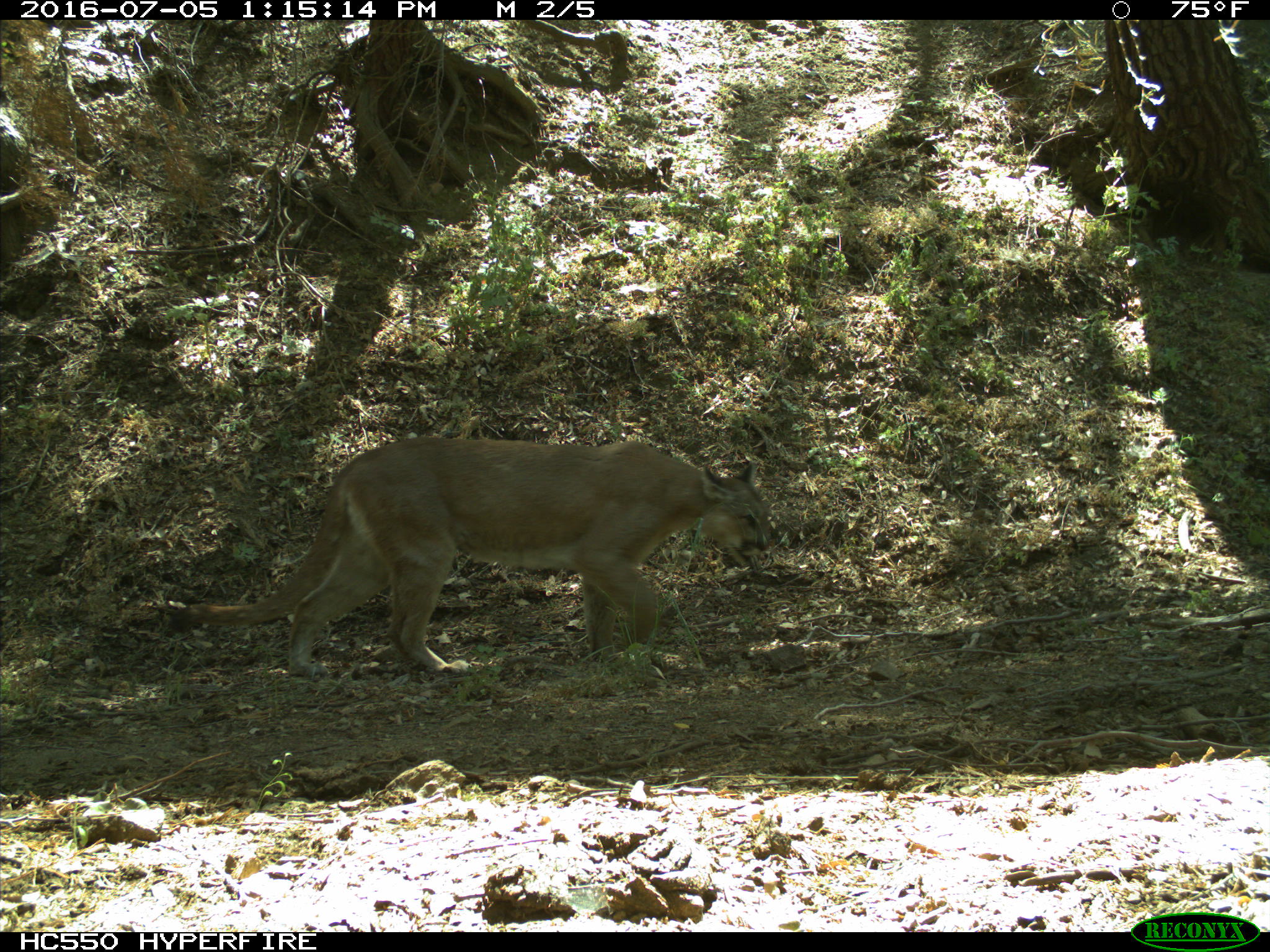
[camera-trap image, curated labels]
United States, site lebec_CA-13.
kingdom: Animalia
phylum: Chordata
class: Mammalia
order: Carnivora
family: Felidae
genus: Puma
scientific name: Puma concolor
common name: mountain lion